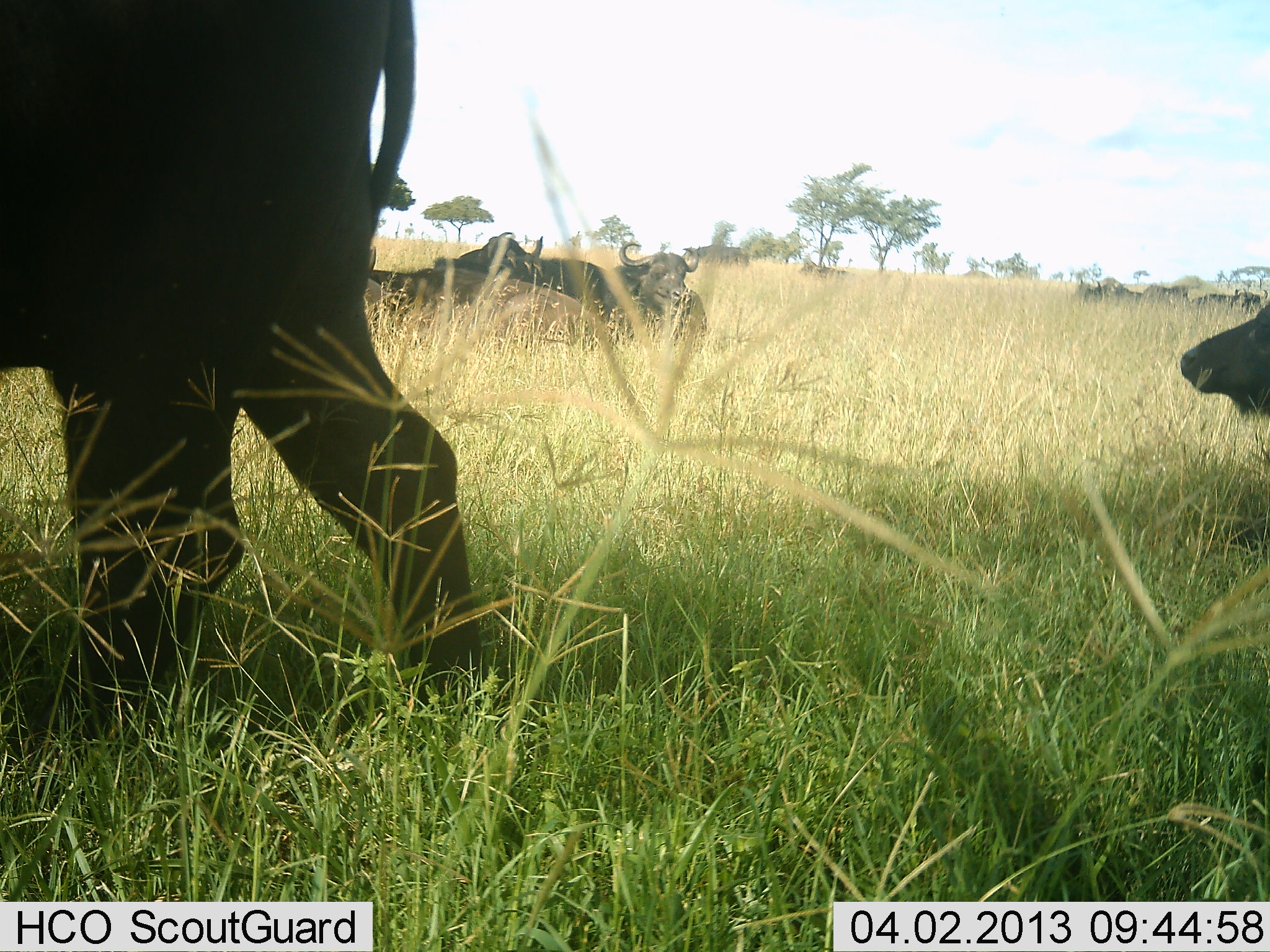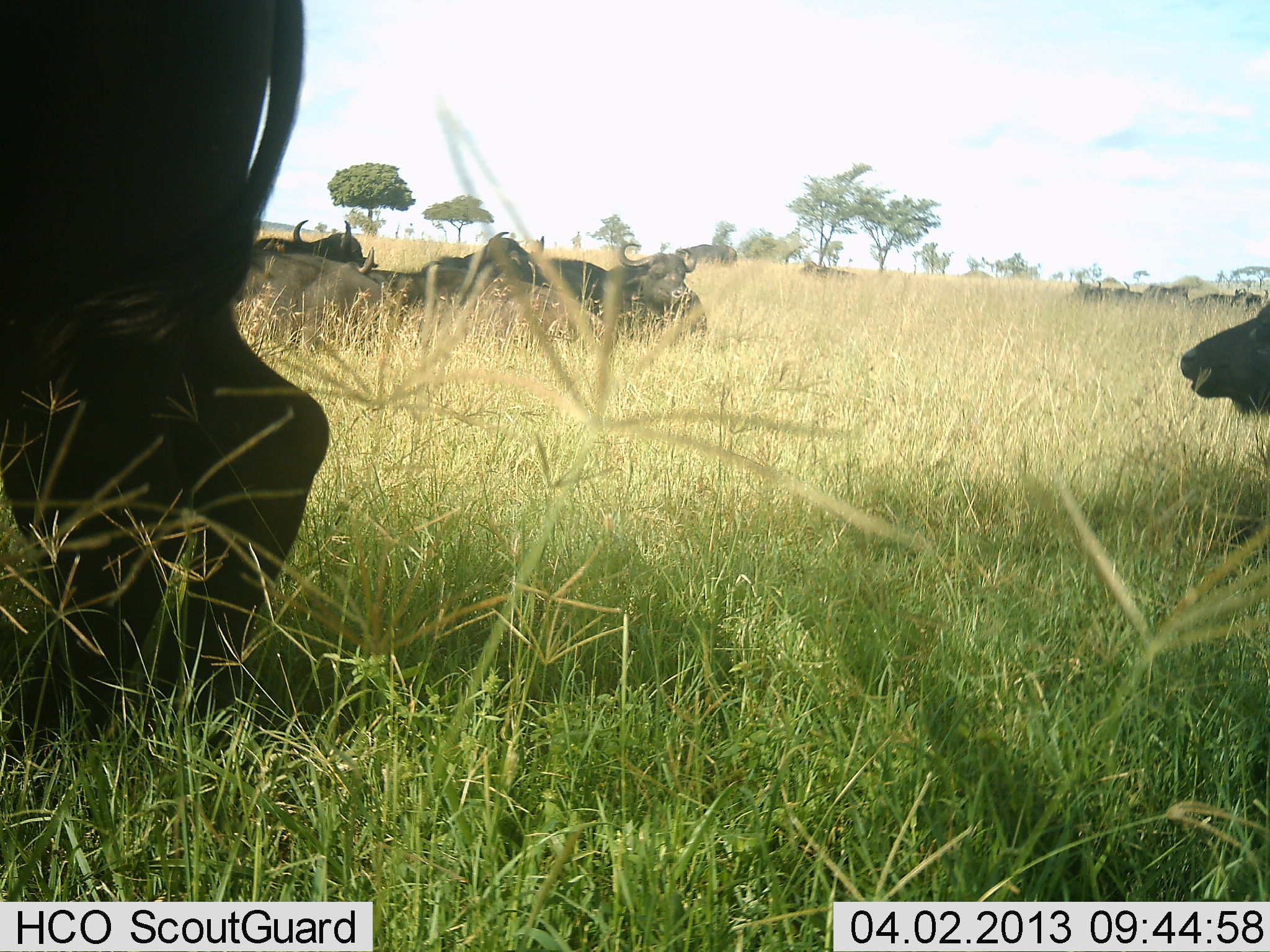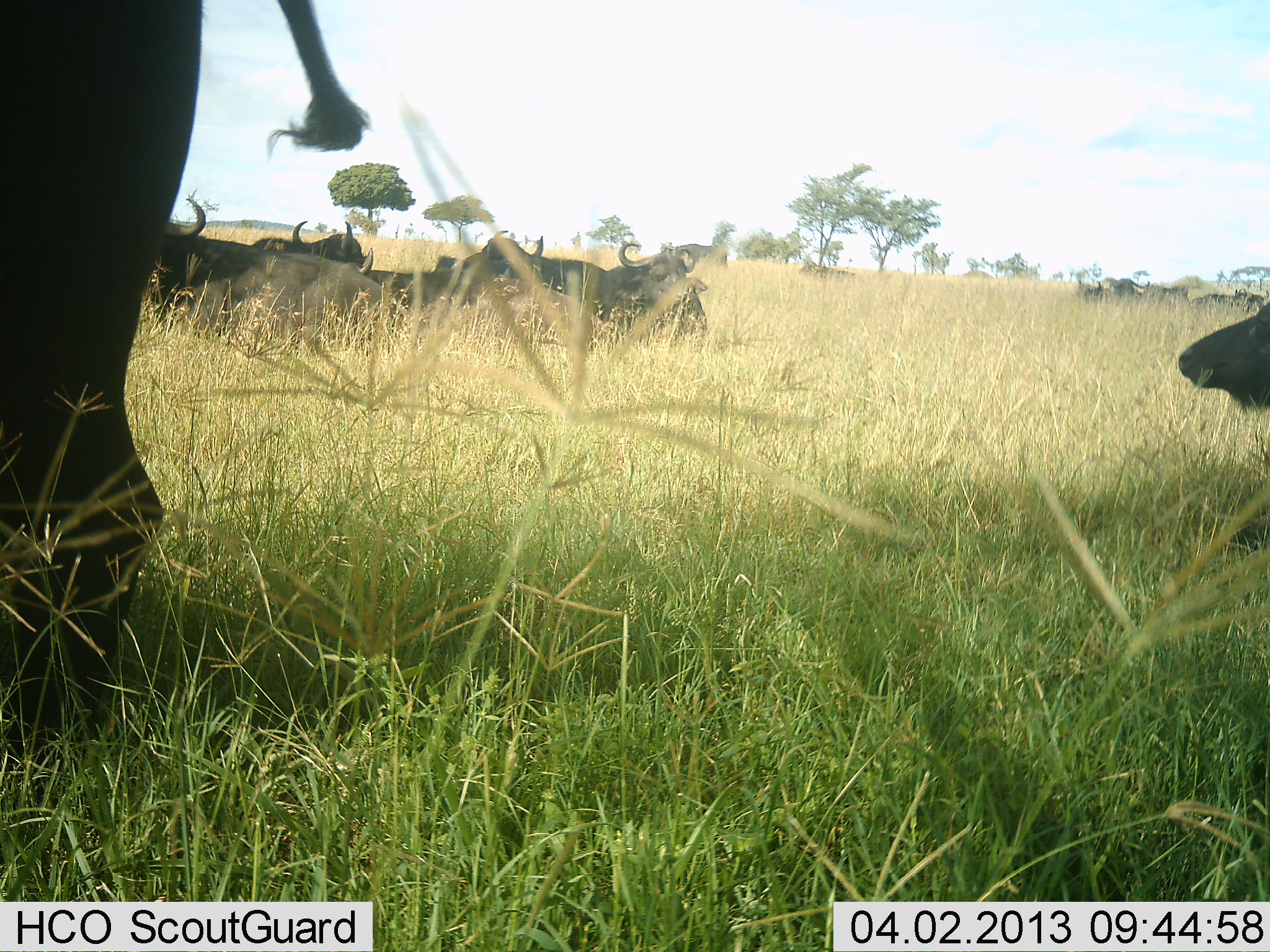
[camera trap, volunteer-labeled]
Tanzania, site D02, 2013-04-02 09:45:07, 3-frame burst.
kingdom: Animalia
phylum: Chordata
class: Mammalia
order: Artiodactyla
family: Bovidae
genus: Syncerus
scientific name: Syncerus caffer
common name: cape buffalo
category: buffalo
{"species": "buffalo (cape buffalo) (Syncerus caffer)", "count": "9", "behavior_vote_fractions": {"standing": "39%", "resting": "88%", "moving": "55%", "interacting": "0%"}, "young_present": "0%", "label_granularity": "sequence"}